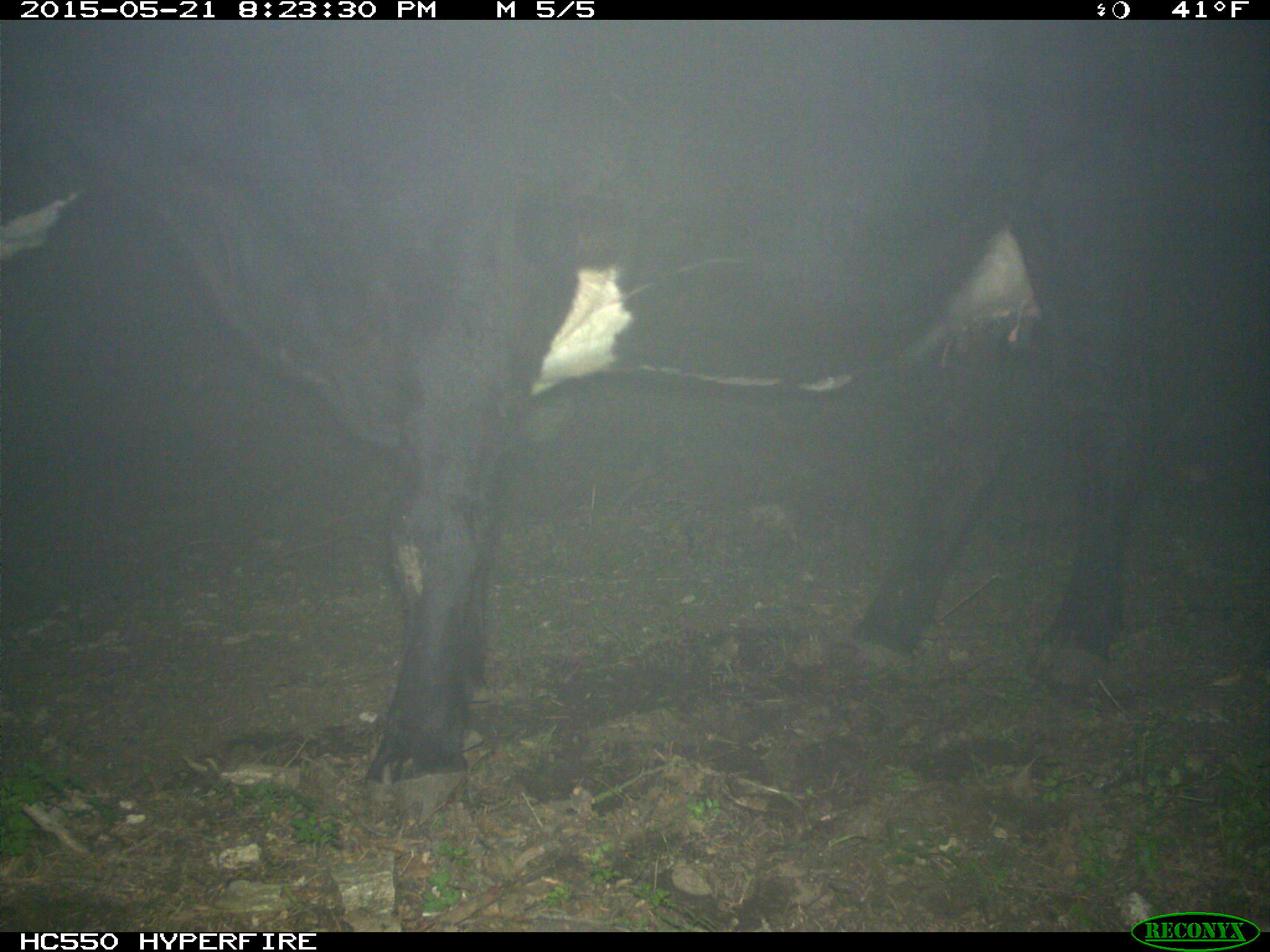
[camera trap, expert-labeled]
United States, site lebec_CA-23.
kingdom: Animalia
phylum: Chordata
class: Mammalia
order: Artiodactyla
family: Bovidae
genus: Bos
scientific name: Bos taurus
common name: domestic cow